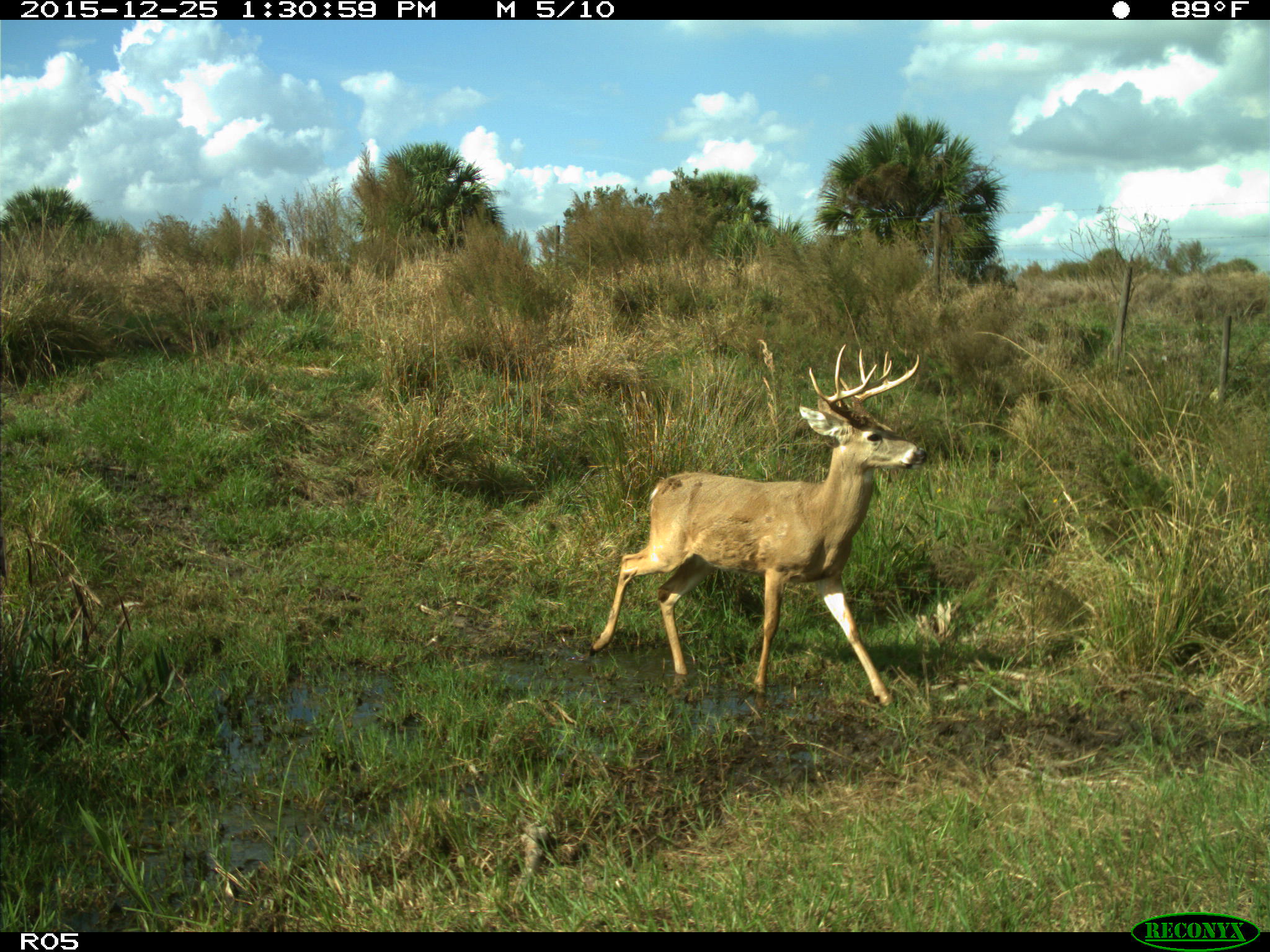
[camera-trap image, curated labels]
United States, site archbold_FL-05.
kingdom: Animalia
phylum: Chordata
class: Mammalia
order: Artiodactyla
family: Cervidae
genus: Odocoileus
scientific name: Odocoileus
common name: deer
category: unidentified deer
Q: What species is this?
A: Unidentified deer (deer) (Odocoileus).